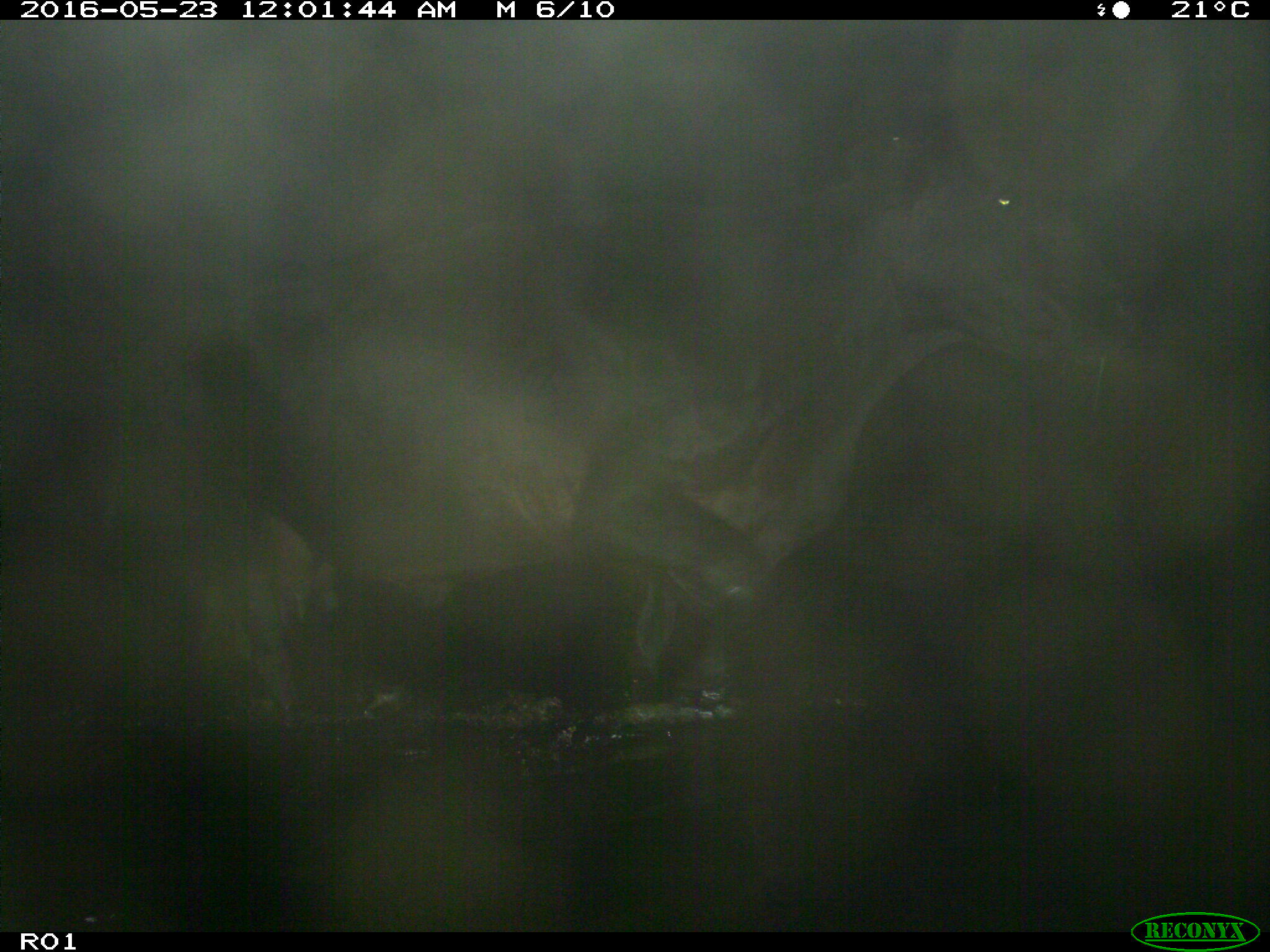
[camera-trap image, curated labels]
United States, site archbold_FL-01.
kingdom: Animalia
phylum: Chordata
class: Mammalia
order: Artiodactyla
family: Bovidae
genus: Bos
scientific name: Bos taurus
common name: domestic cow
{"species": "Bos taurus (domestic cow)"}